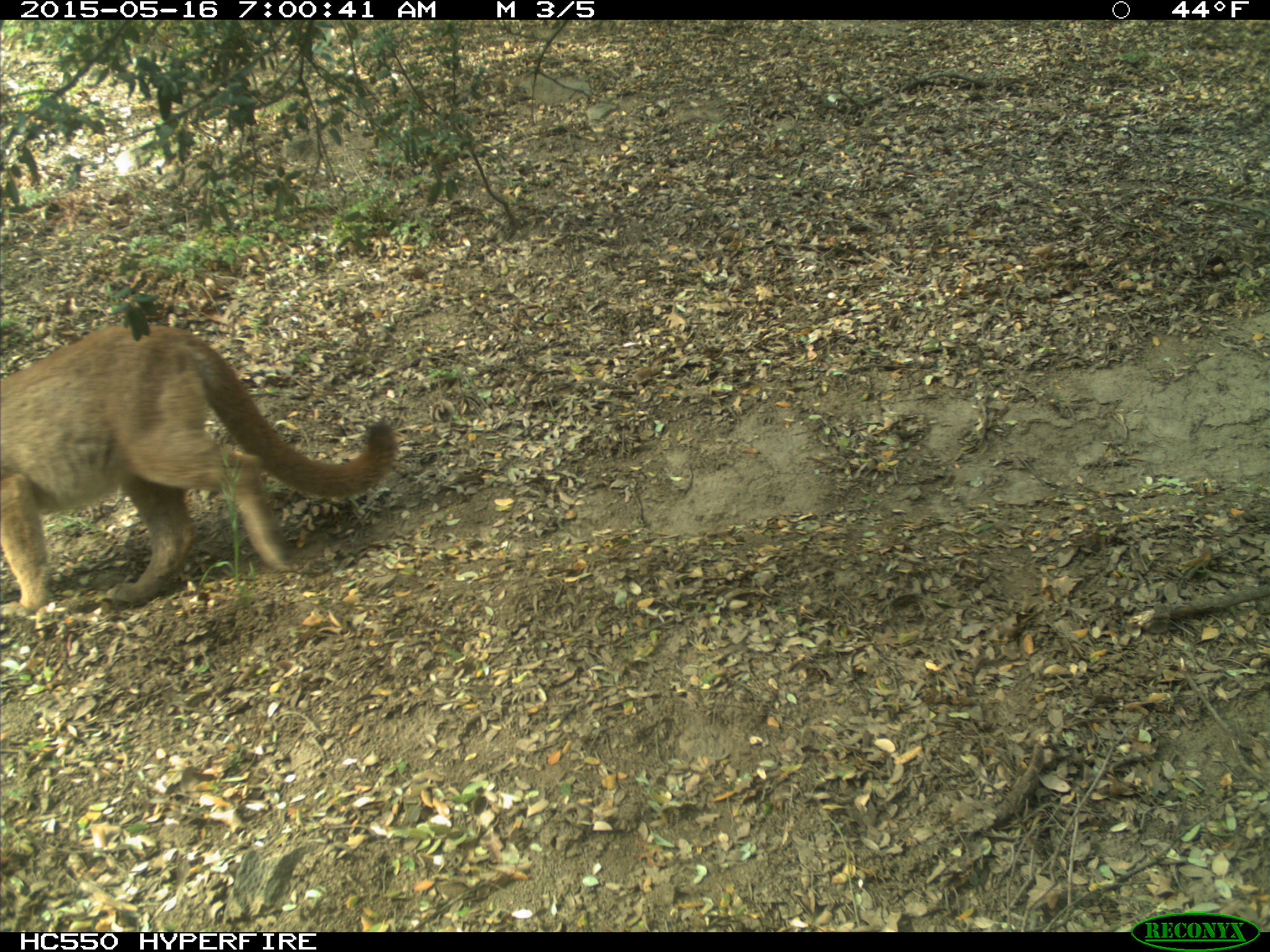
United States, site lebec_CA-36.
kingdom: Animalia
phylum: Chordata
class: Mammalia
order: Carnivora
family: Felidae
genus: Puma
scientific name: Puma concolor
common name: mountain lion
Puma concolor (mountain lion).